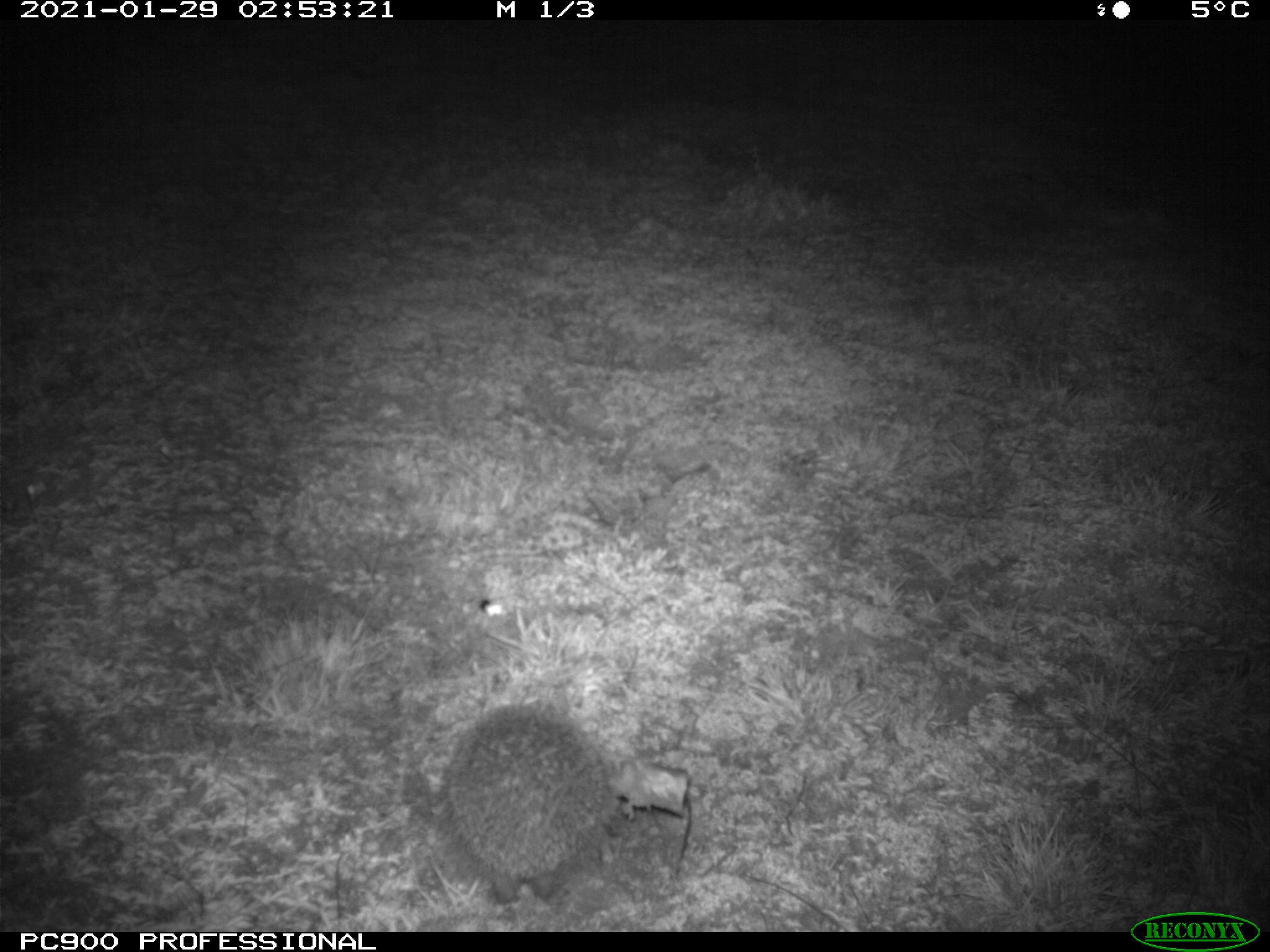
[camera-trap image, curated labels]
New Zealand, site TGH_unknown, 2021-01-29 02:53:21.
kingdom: Animalia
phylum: Chordata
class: Mammalia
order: Eulipotyphla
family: Erinaceidae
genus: Erinaceus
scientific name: Erinaceus europaeus europaeus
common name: european hedgehog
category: hedgehog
Hedgehog (european hedgehog) (Erinaceus europaeus europaeus).